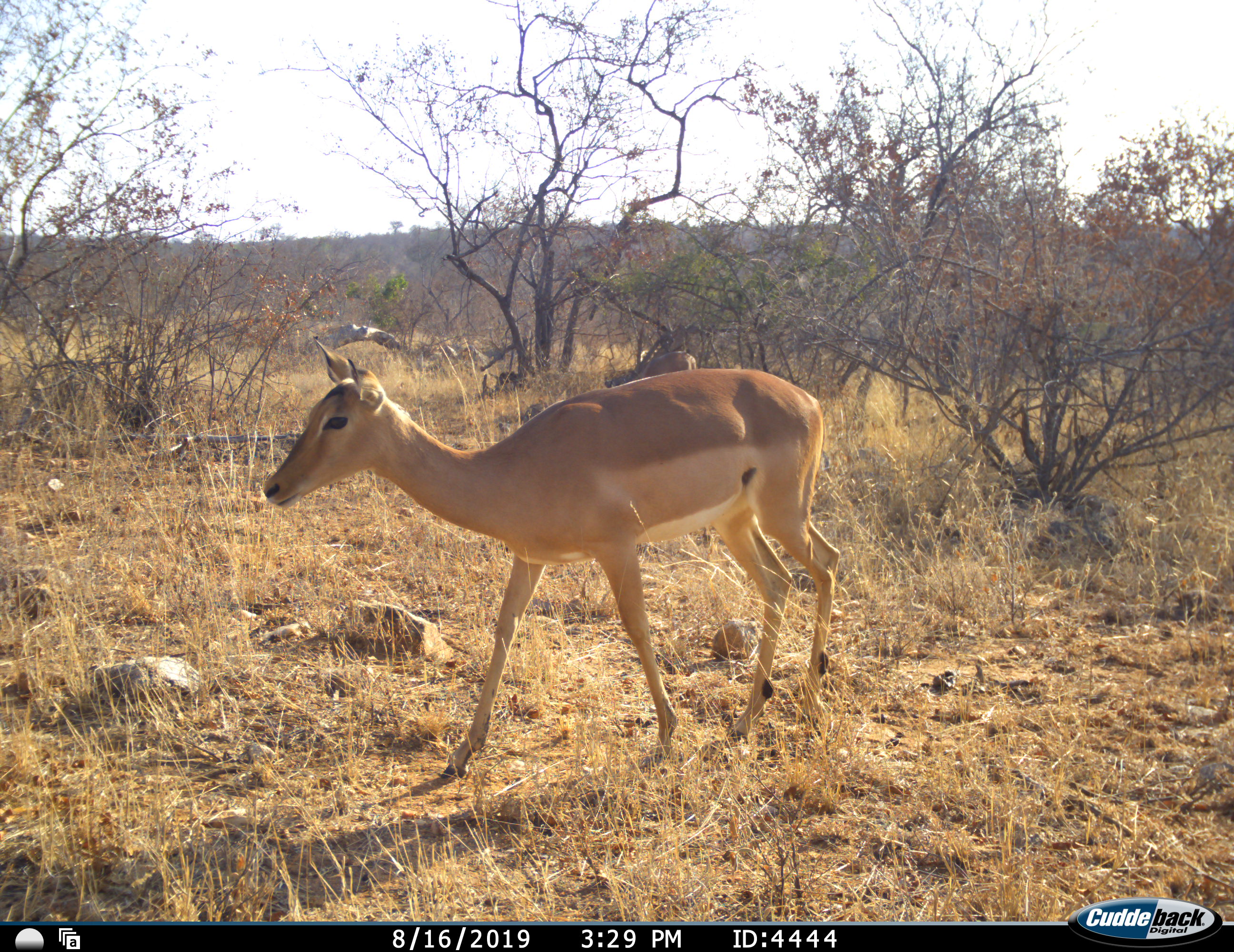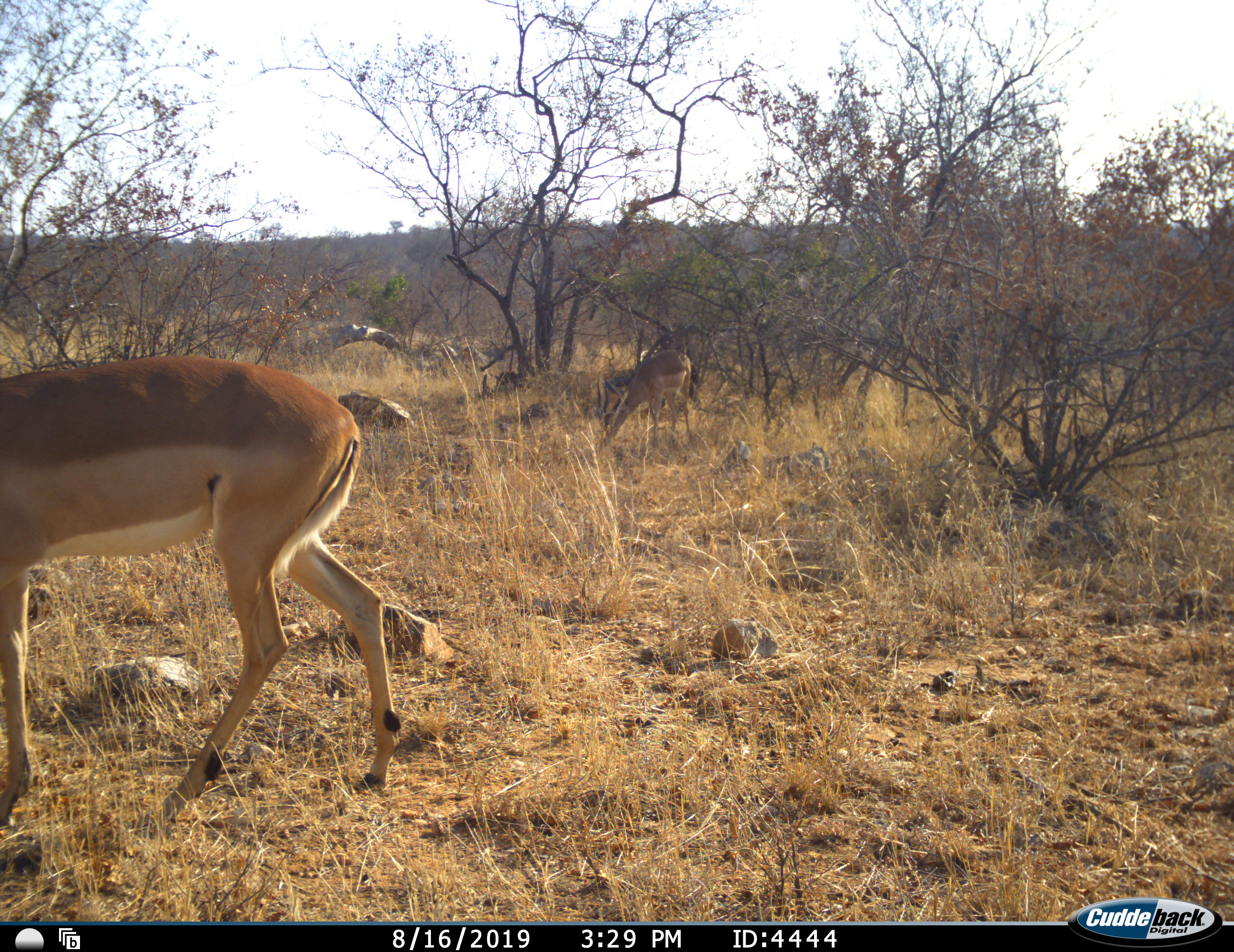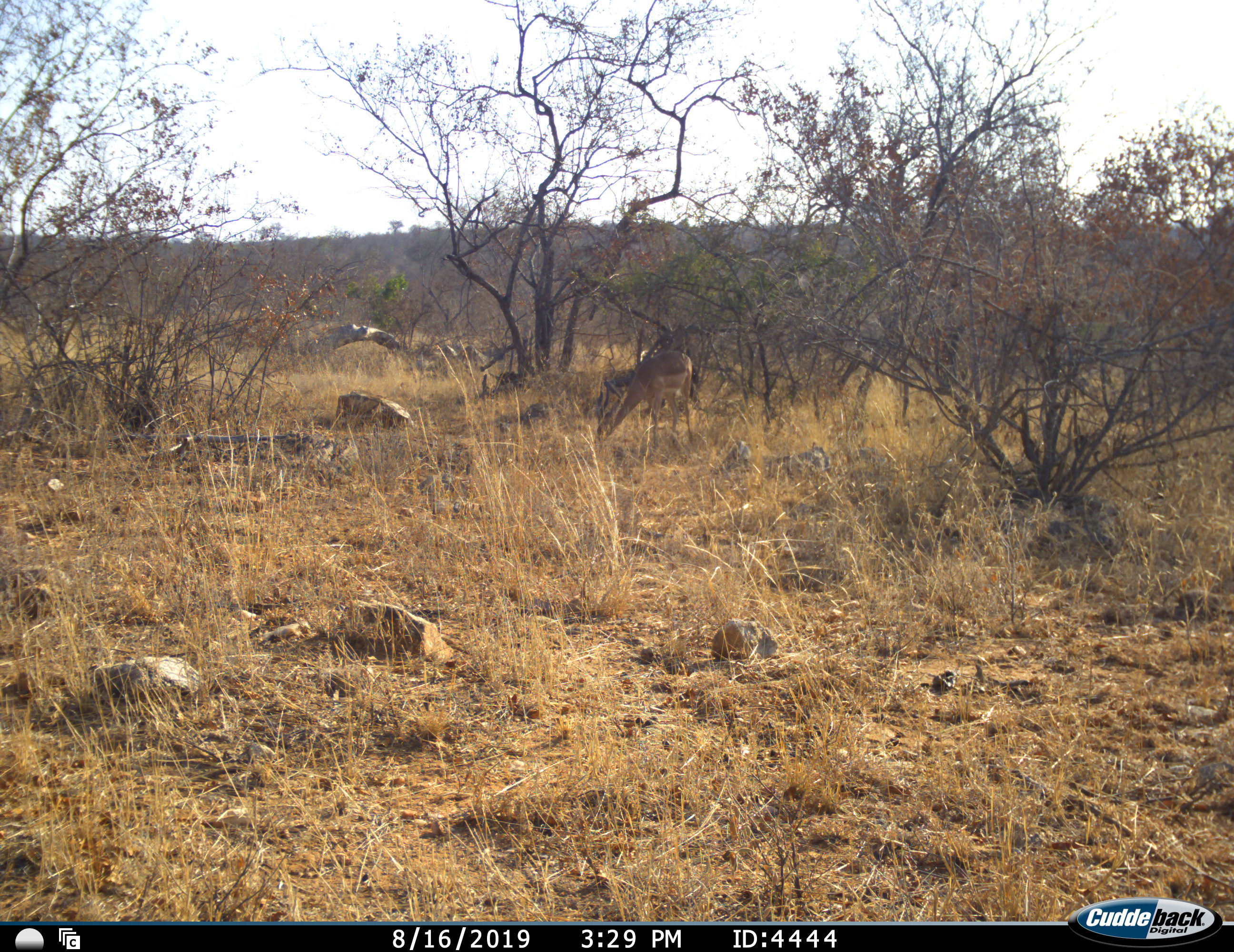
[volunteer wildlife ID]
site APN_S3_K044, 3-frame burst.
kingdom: Animalia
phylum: Chordata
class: Mammalia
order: Artiodactyla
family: Bovidae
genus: Aepyceros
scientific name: Aepyceros melampus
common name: impala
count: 2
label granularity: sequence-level